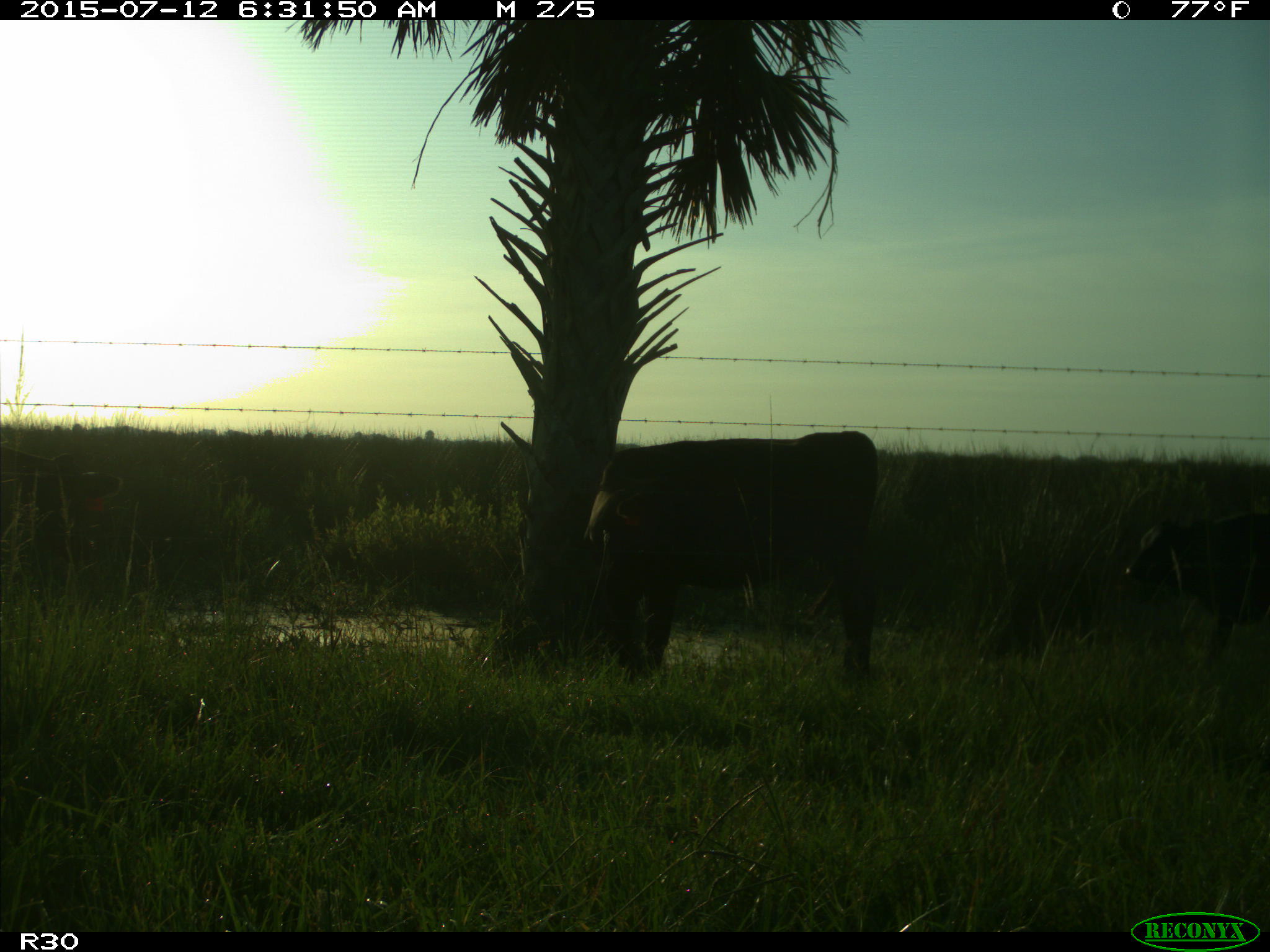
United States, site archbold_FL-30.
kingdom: Animalia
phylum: Chordata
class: Mammalia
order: Artiodactyla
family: Bovidae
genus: Bos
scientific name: Bos taurus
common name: domestic cow